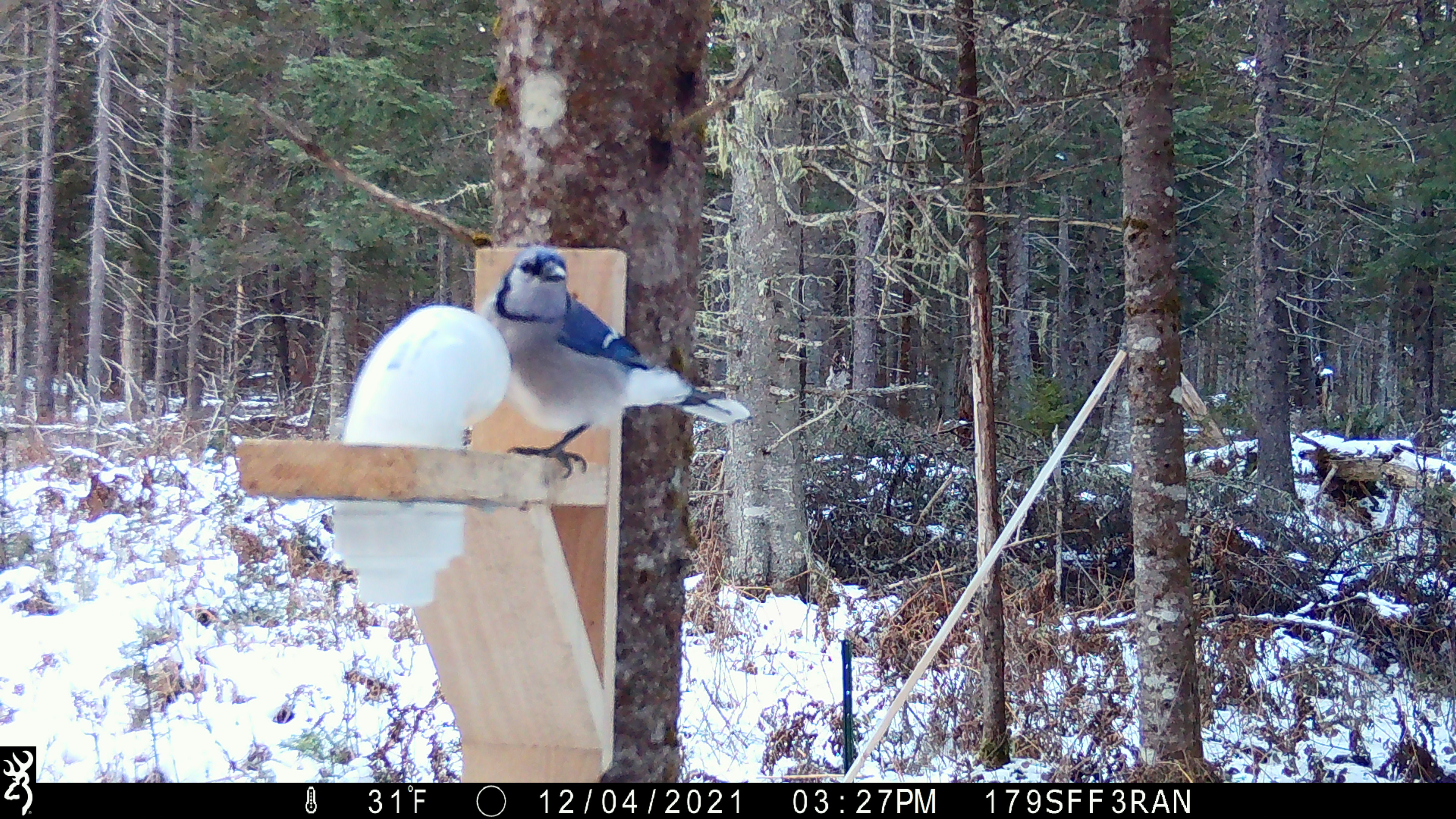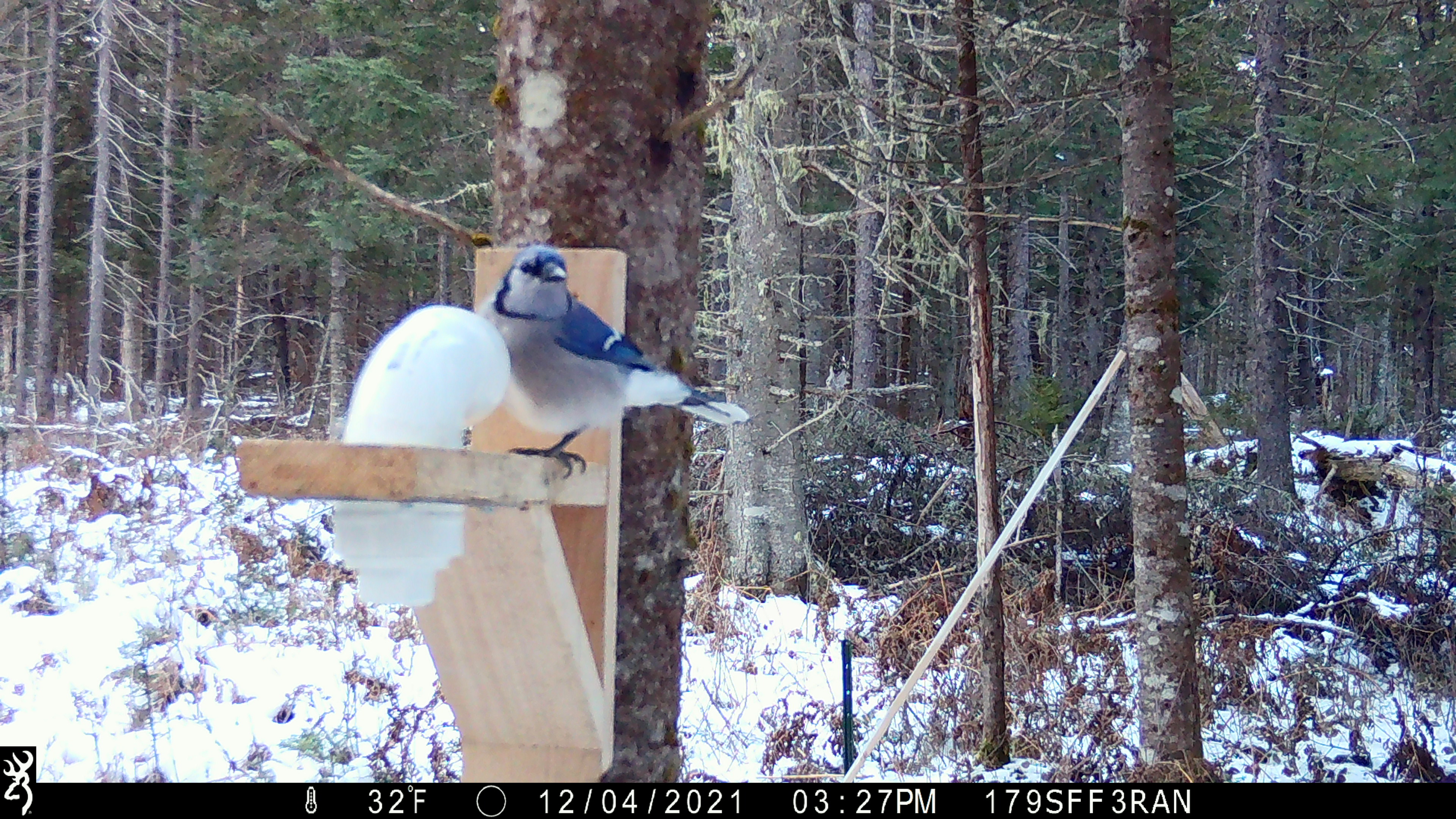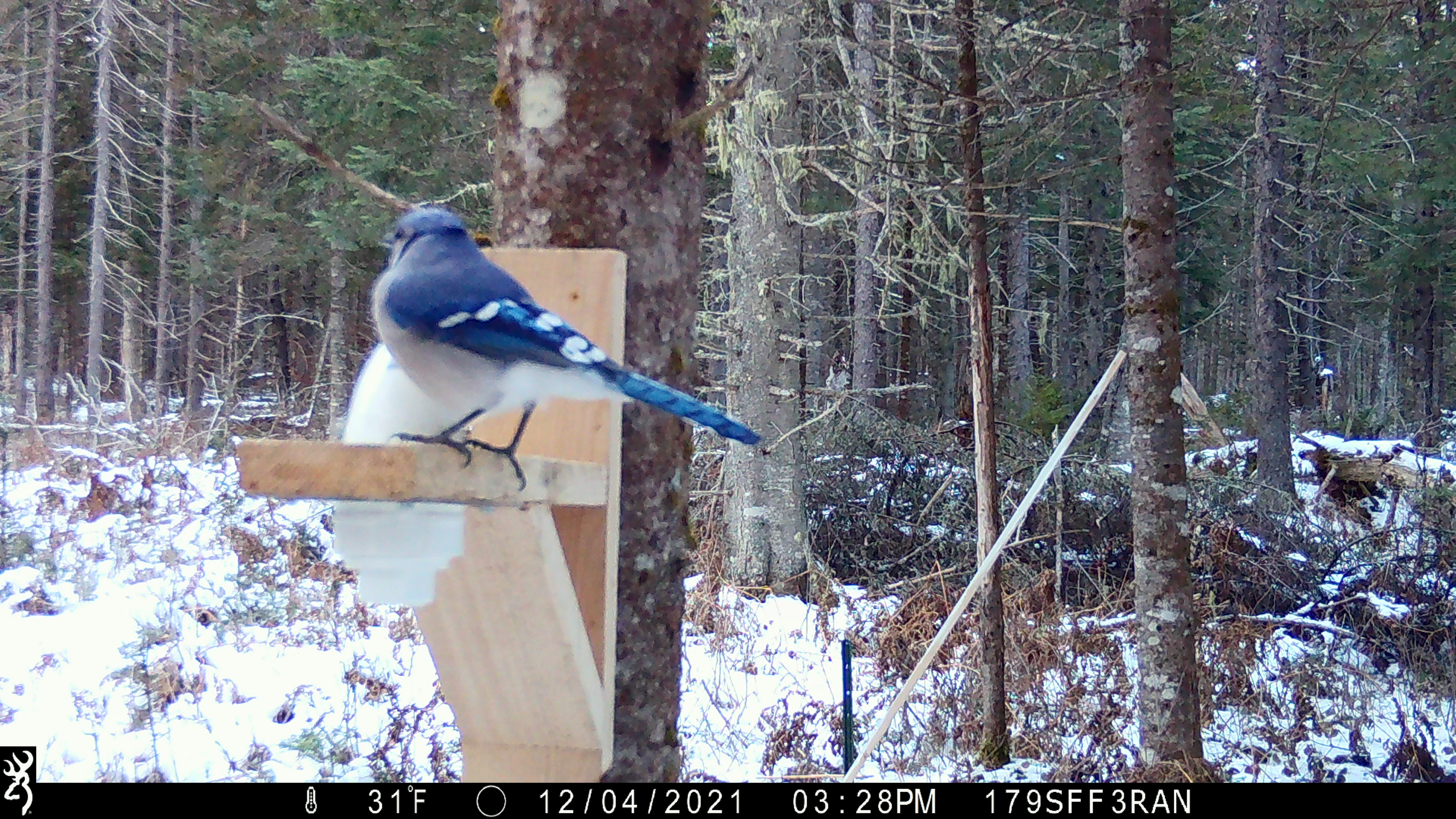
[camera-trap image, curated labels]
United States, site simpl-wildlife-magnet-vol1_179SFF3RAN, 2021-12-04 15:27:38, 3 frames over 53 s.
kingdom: Animalia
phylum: Chordata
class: Aves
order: Passeriformes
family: Corvidae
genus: Cyanocitta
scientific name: Cyanocitta cristata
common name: blue jay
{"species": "blue jay (Cyanocitta cristata)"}